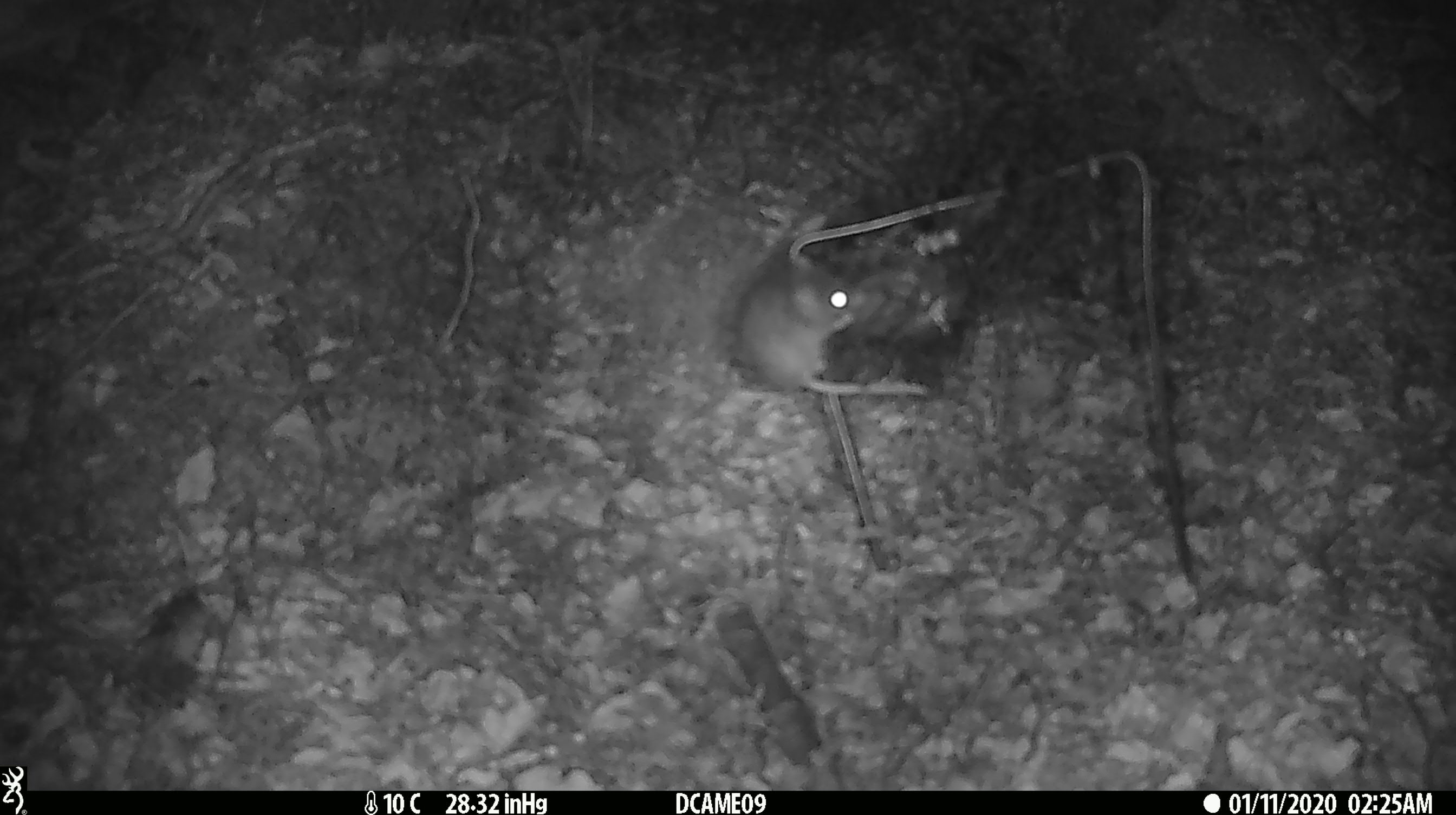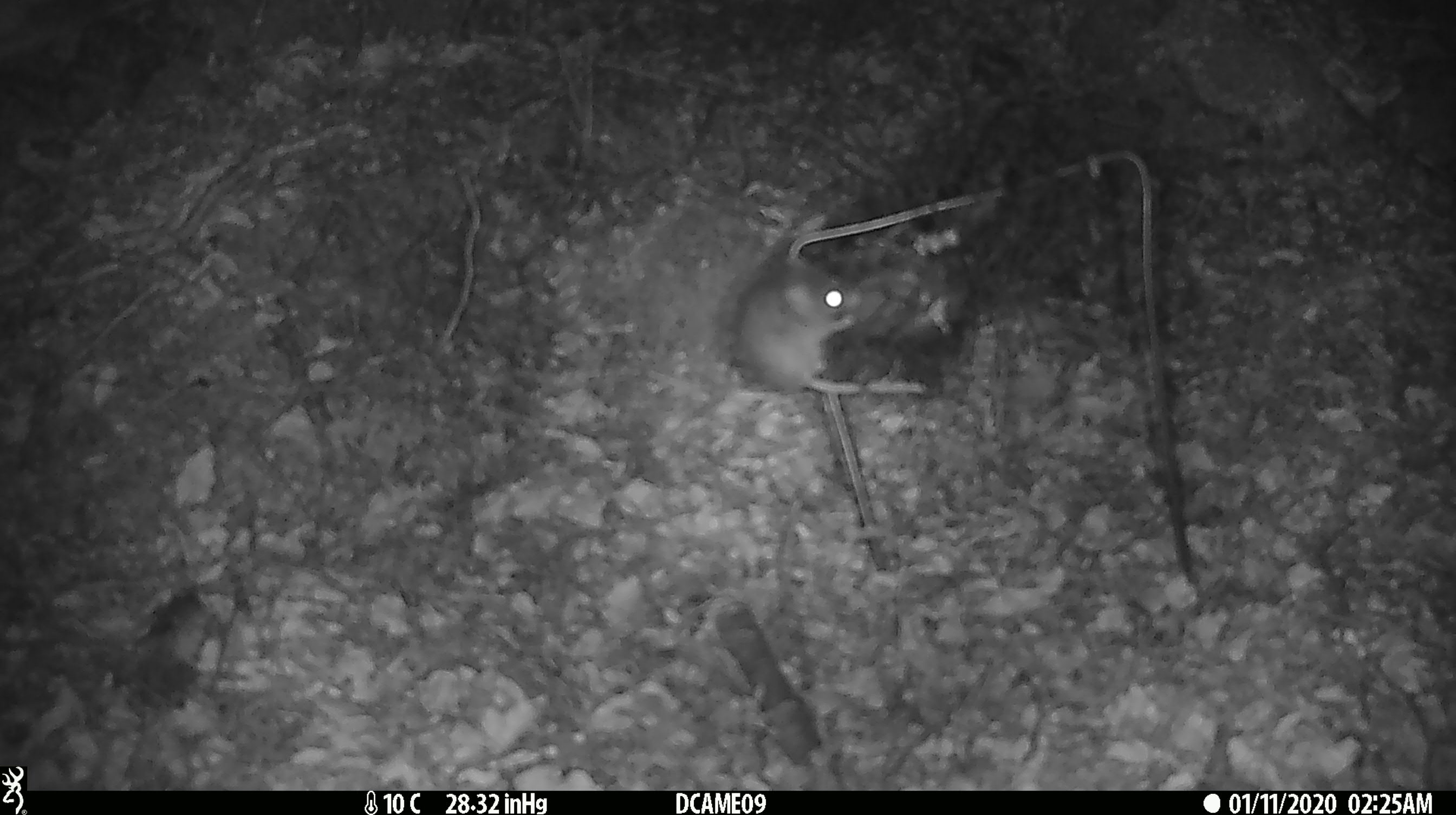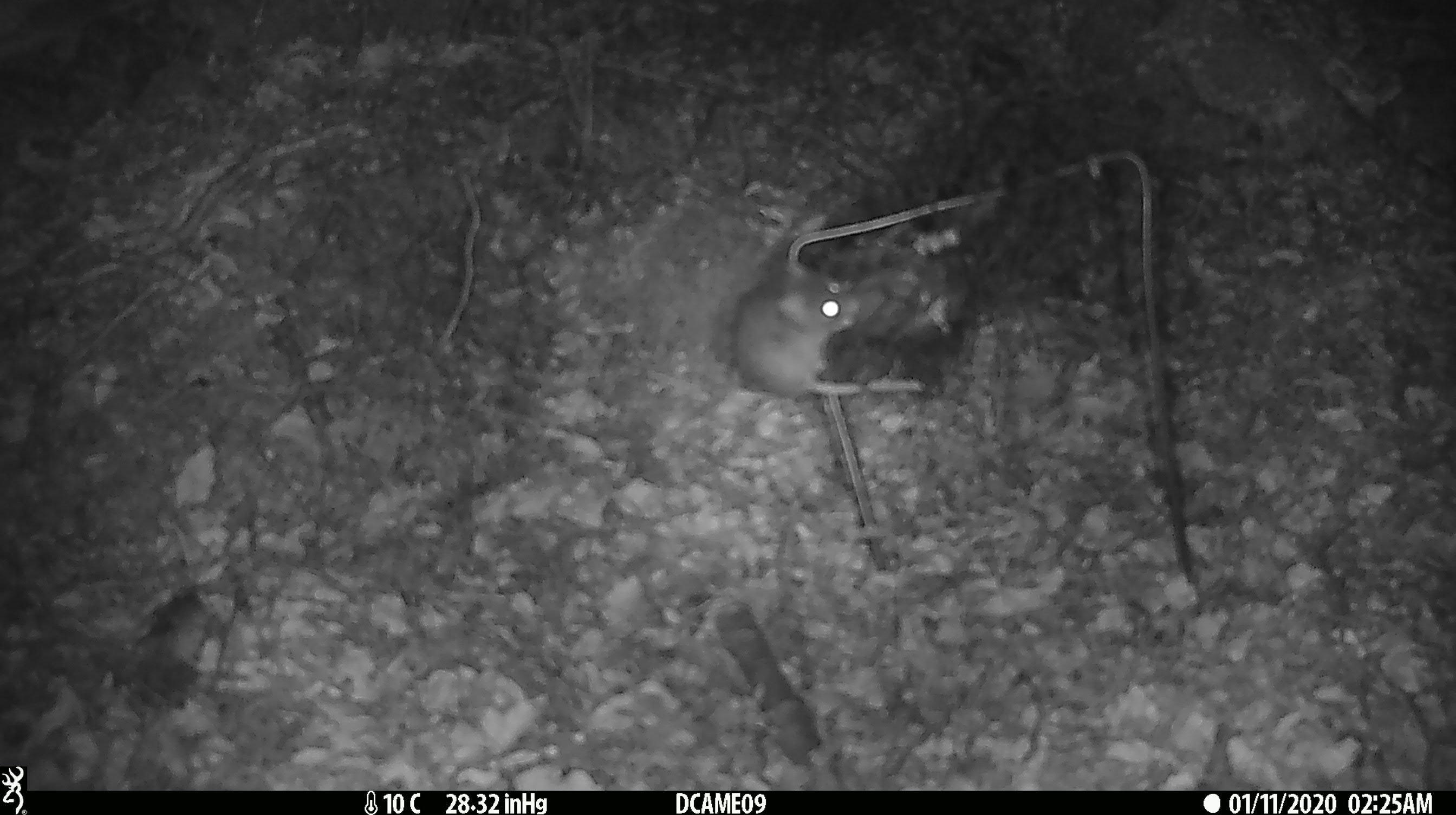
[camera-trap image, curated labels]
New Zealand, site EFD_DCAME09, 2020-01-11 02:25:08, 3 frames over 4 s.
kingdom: Animalia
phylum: Chordata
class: Mammalia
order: Rodentia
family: Muridae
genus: Mus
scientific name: Mus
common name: mouse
Mouse (Mus).